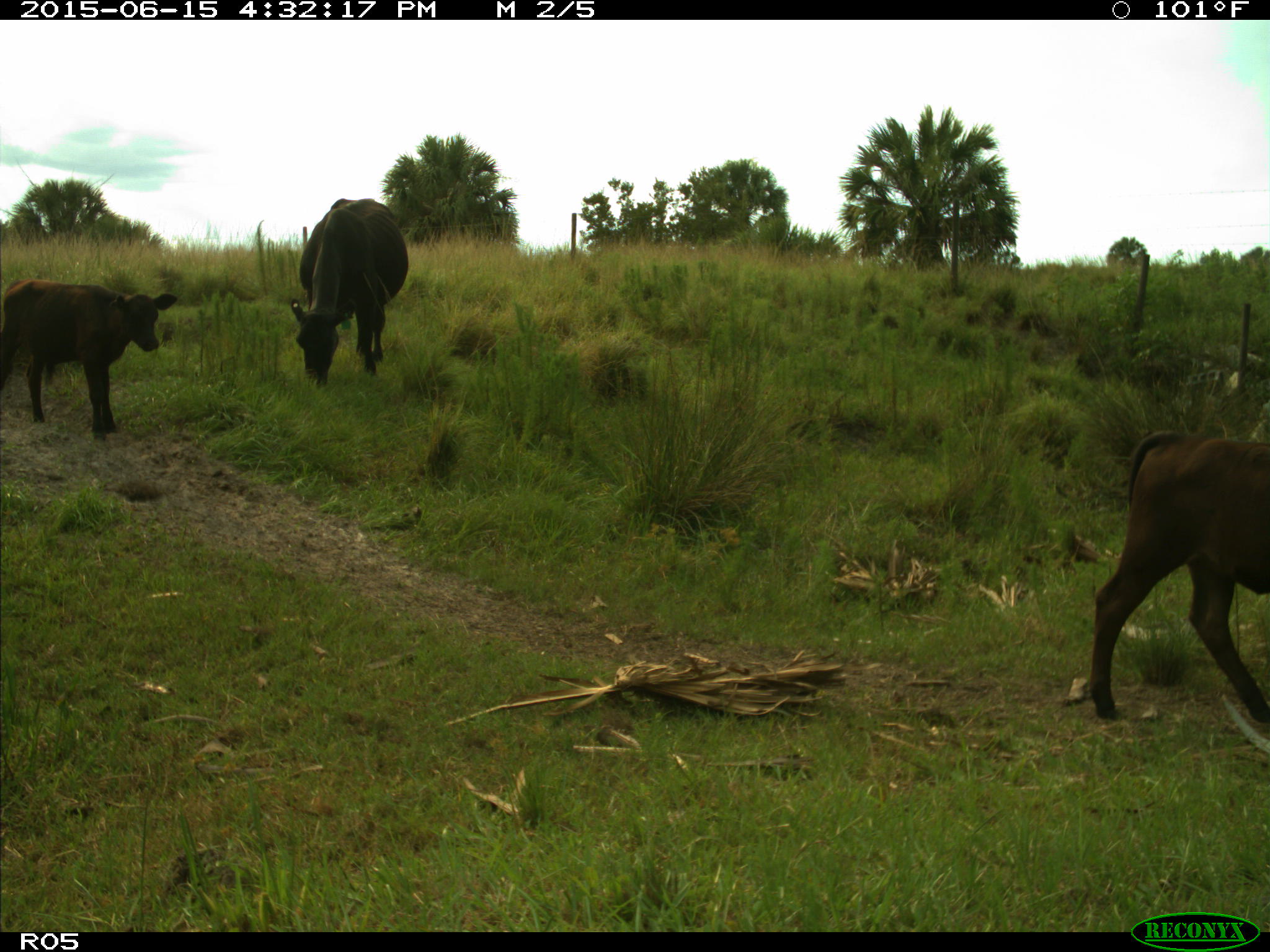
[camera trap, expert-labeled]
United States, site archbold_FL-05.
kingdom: Animalia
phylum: Chordata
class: Mammalia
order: Artiodactyla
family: Bovidae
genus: Bos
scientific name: Bos taurus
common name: domestic cow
Bos taurus (domestic cow).